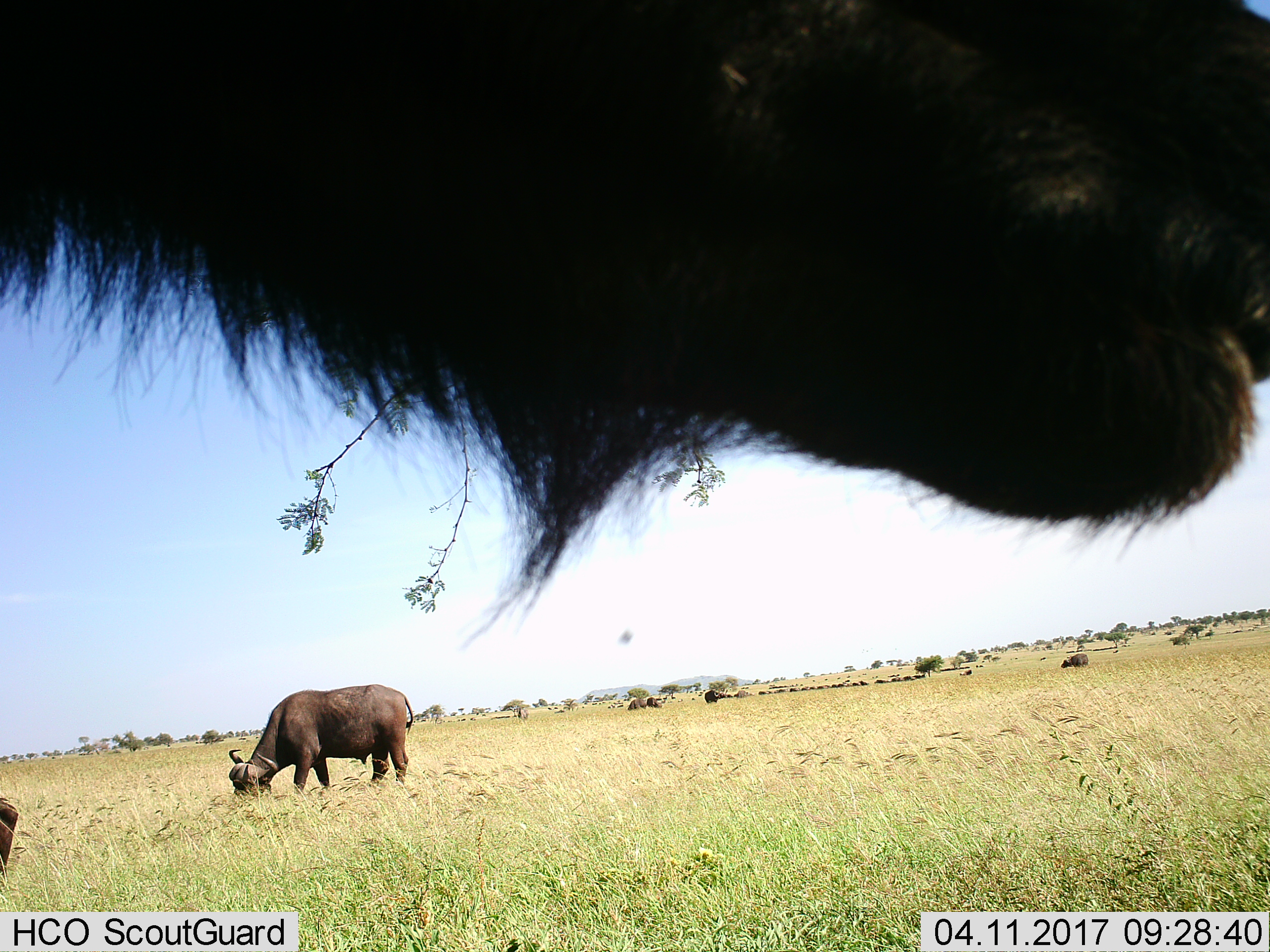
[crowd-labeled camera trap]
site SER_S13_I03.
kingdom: Animalia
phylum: Chordata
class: Mammalia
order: Artiodactyla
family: Bovidae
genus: Syncerus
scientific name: Syncerus caffer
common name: african buffalo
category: buffalo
Buffalo (african buffalo) (Syncerus caffer), count 7. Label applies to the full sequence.